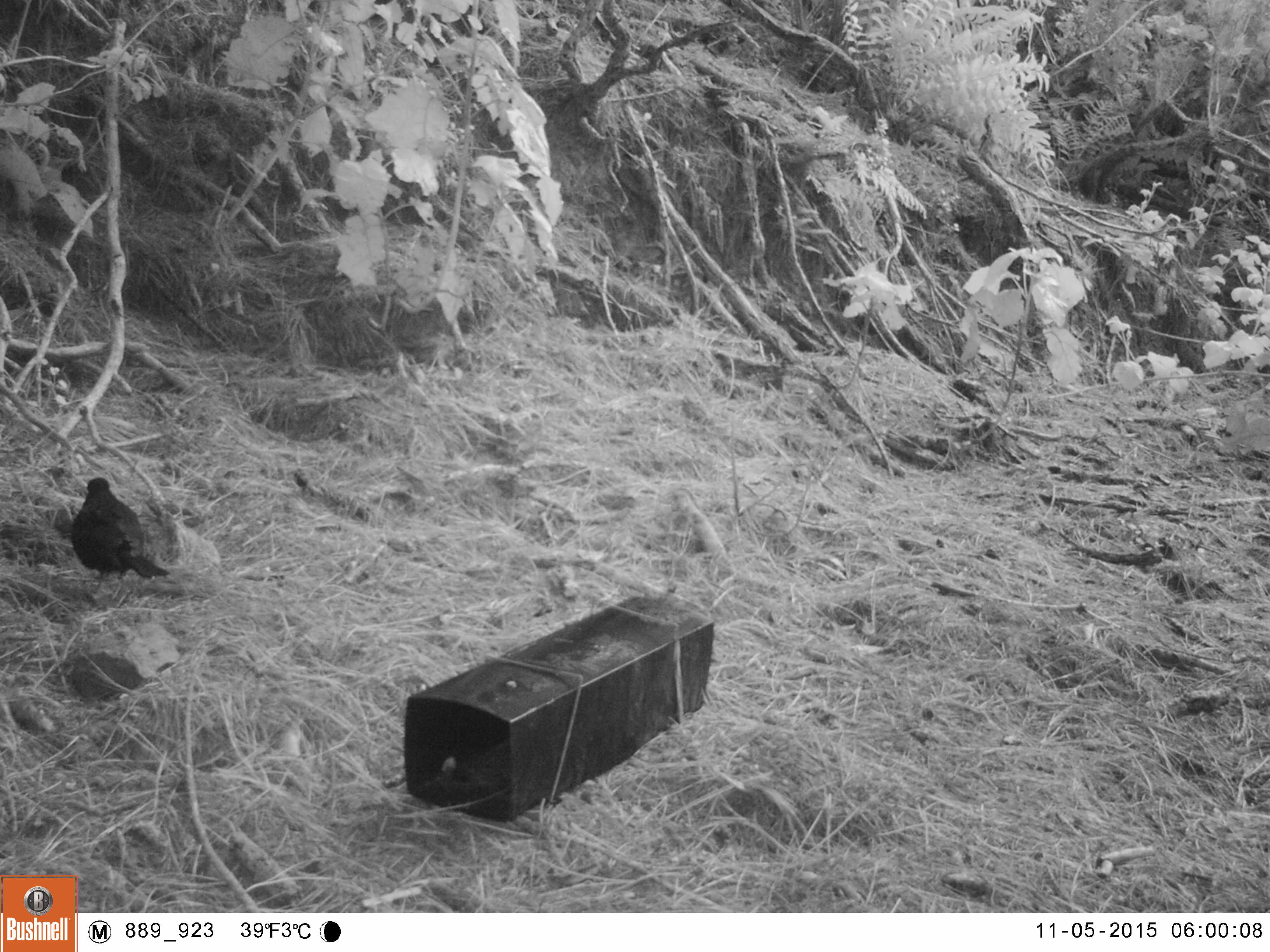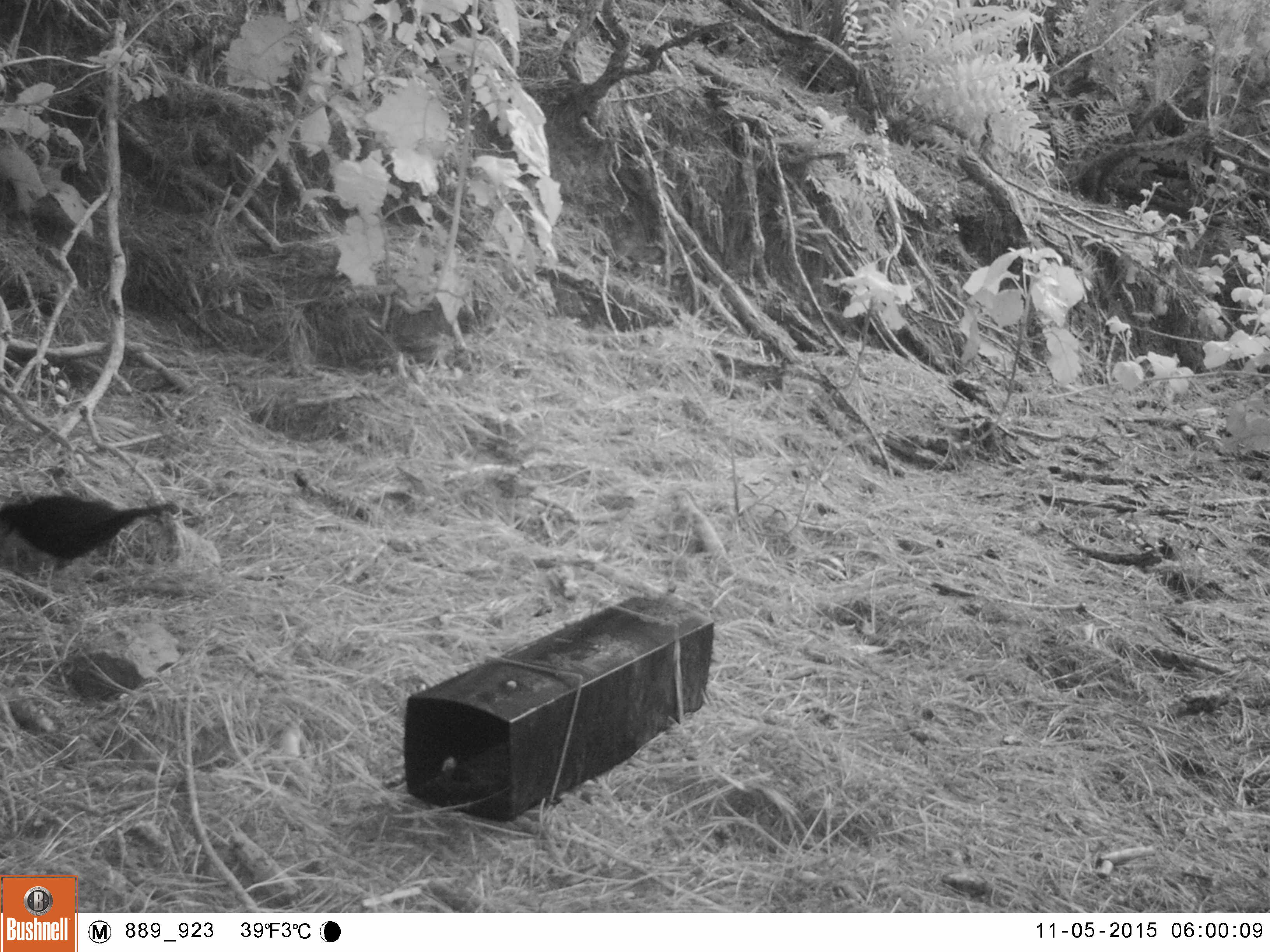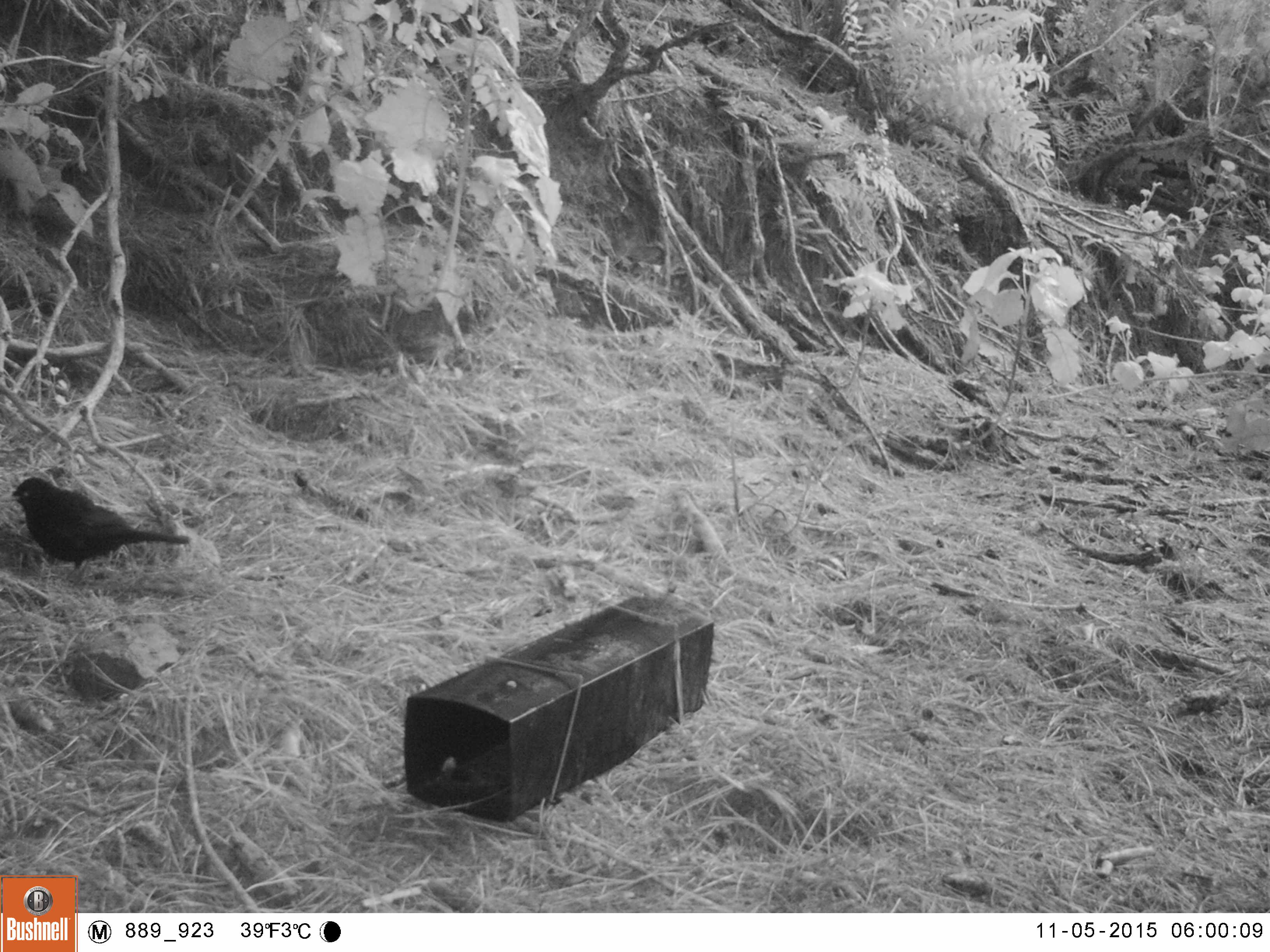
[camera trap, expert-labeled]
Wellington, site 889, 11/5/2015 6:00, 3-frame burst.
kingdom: Animalia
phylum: Chordata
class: Aves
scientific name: Aves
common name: bird